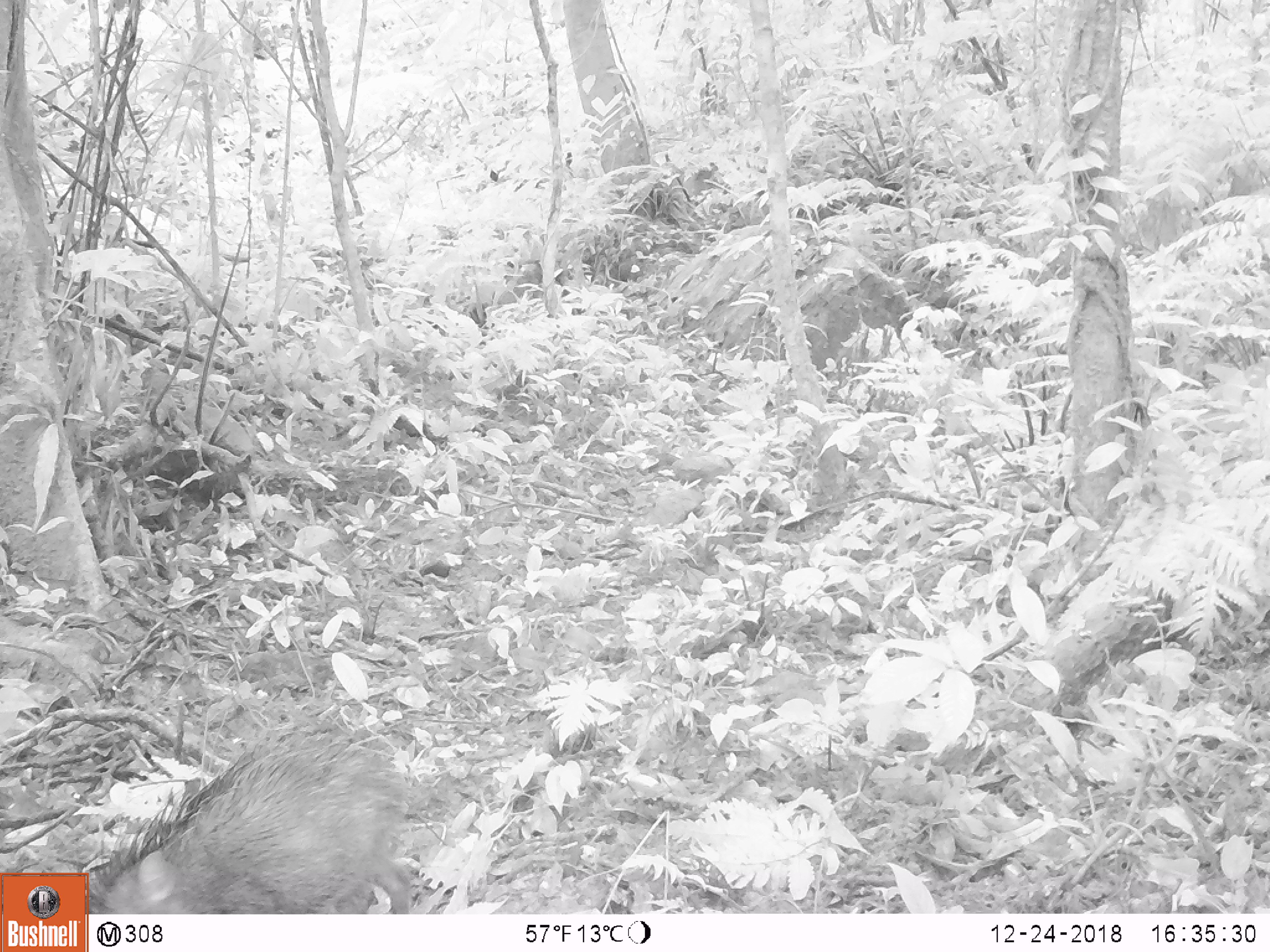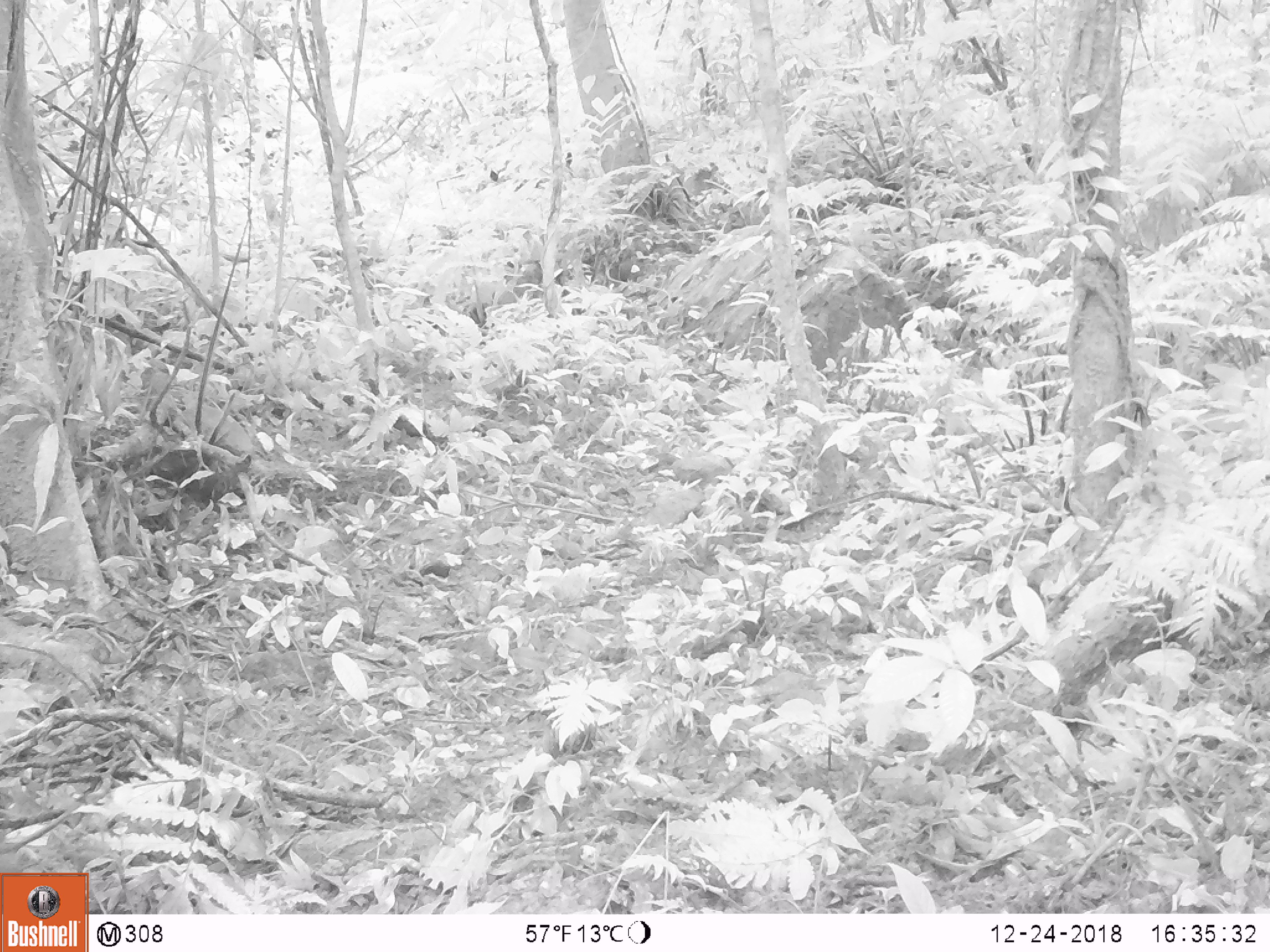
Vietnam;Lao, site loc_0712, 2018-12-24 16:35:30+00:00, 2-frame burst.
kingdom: Animalia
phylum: Chordata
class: Mammalia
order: Artiodactyla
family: Suidae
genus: Sus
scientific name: Sus scrofa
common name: eurasian wild pig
Eurasian wild pig (Sus scrofa). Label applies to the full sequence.